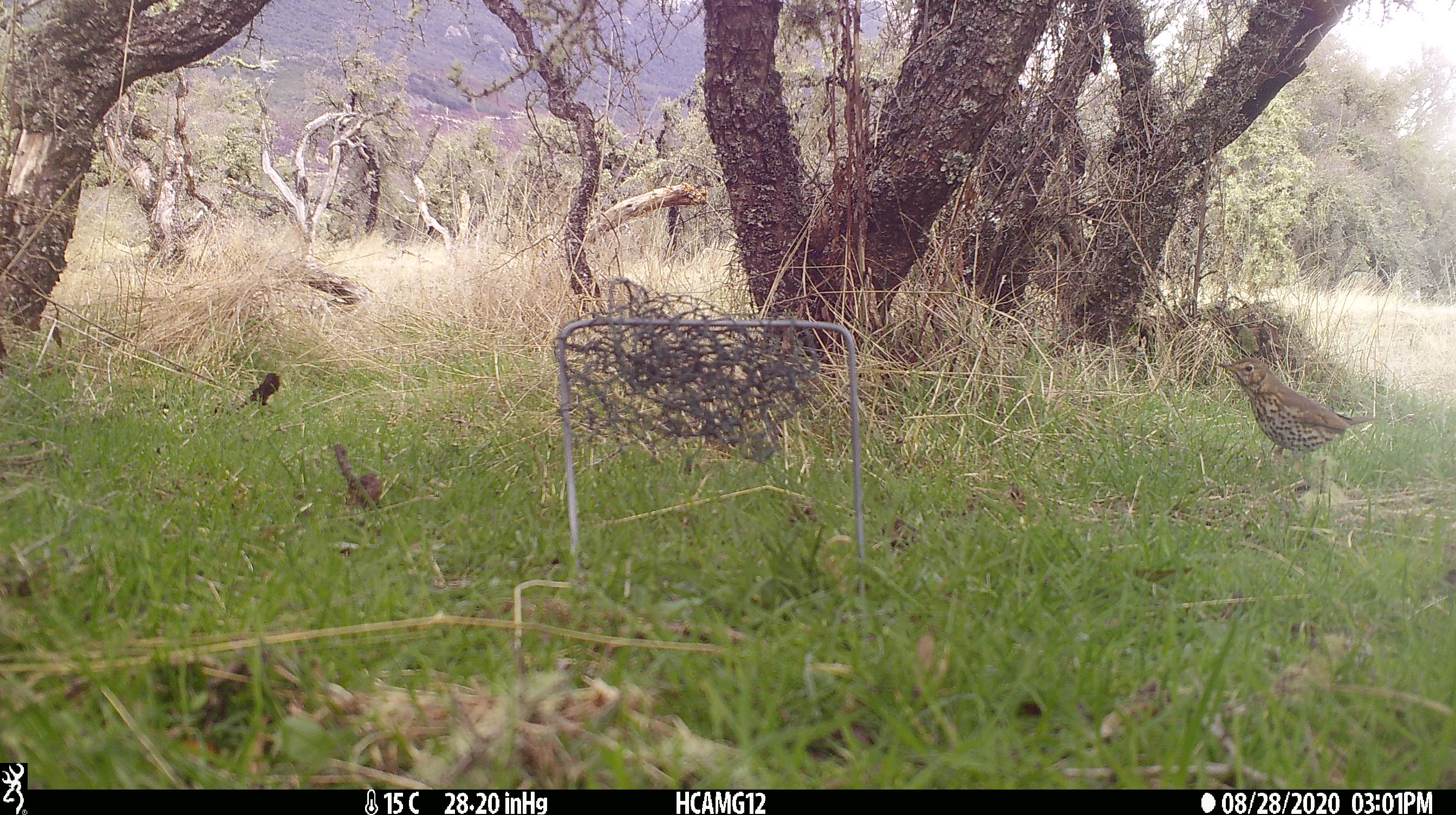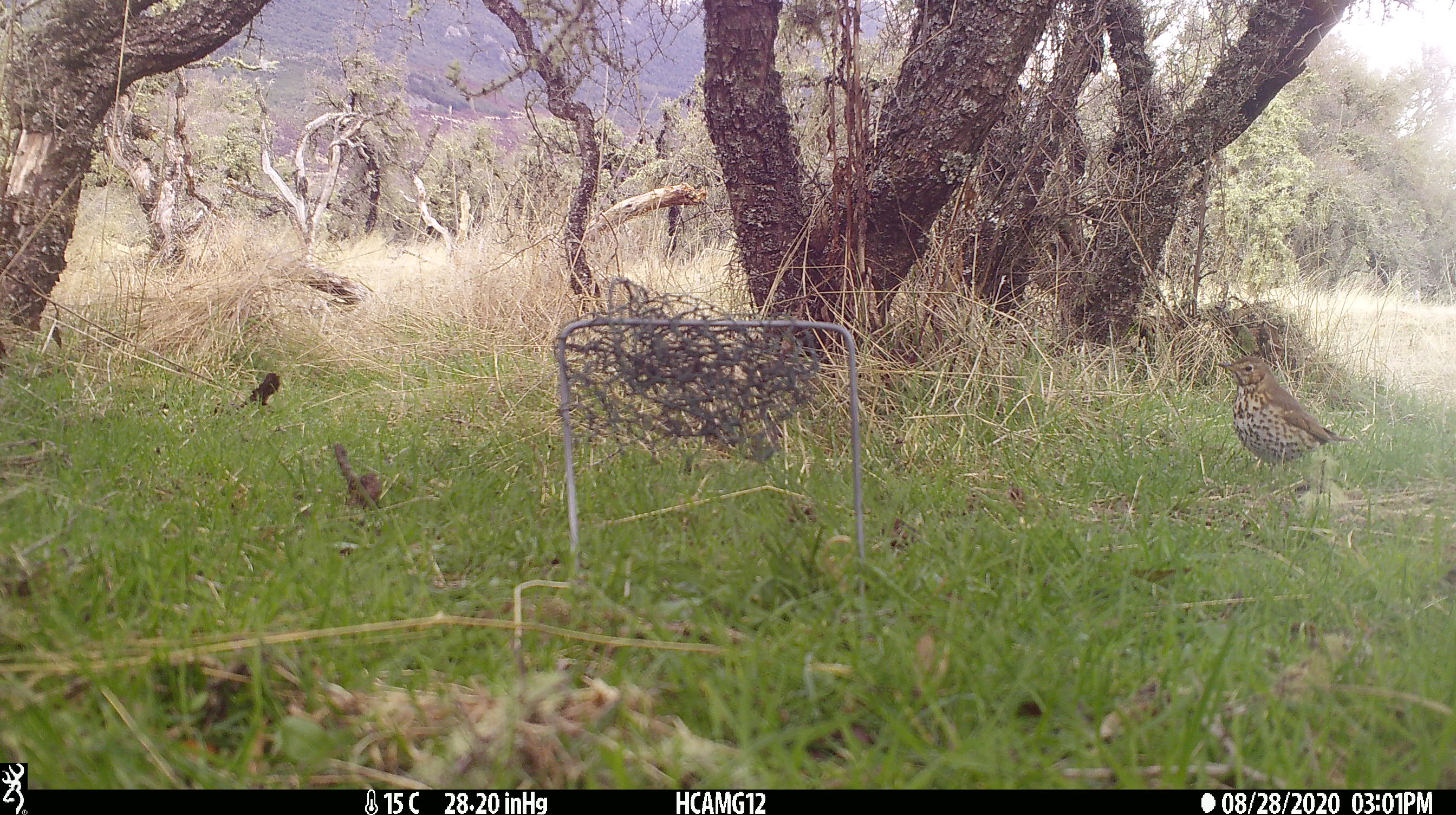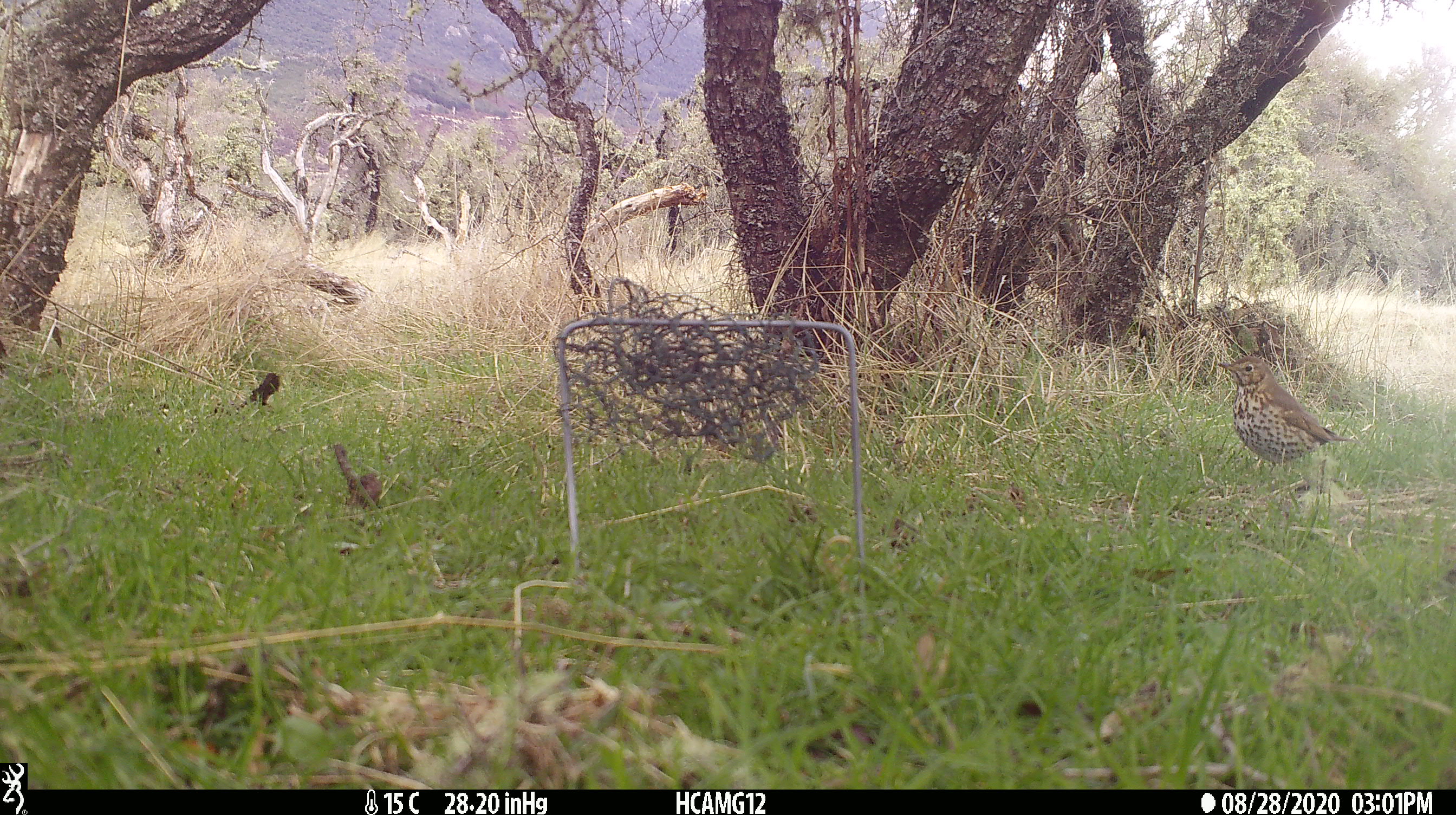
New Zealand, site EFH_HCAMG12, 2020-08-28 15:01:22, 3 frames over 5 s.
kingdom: Animalia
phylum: Chordata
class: Aves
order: Passeriformes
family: Turdidae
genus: Turdus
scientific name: Turdus philomelos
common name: song thrush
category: thrush